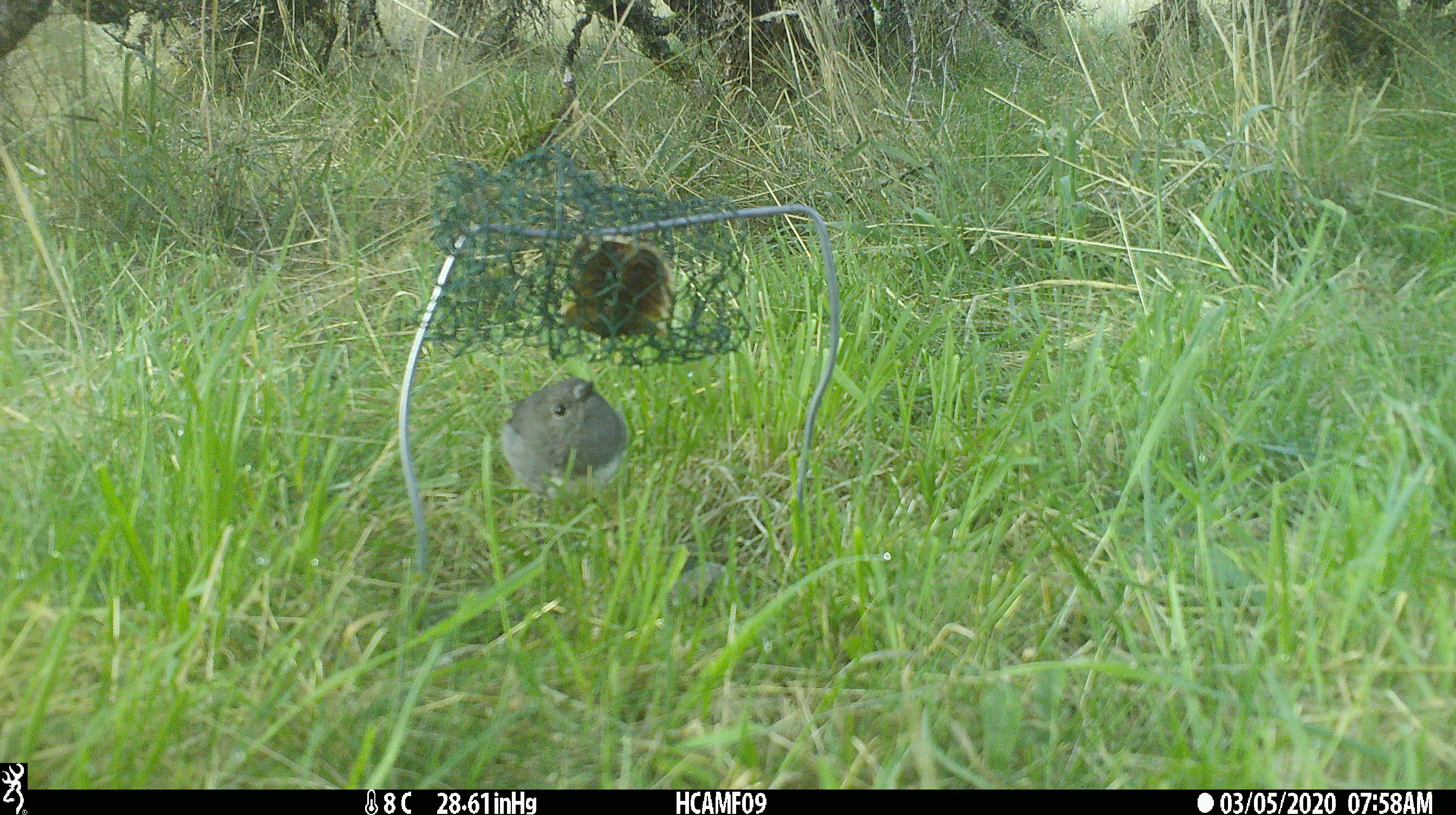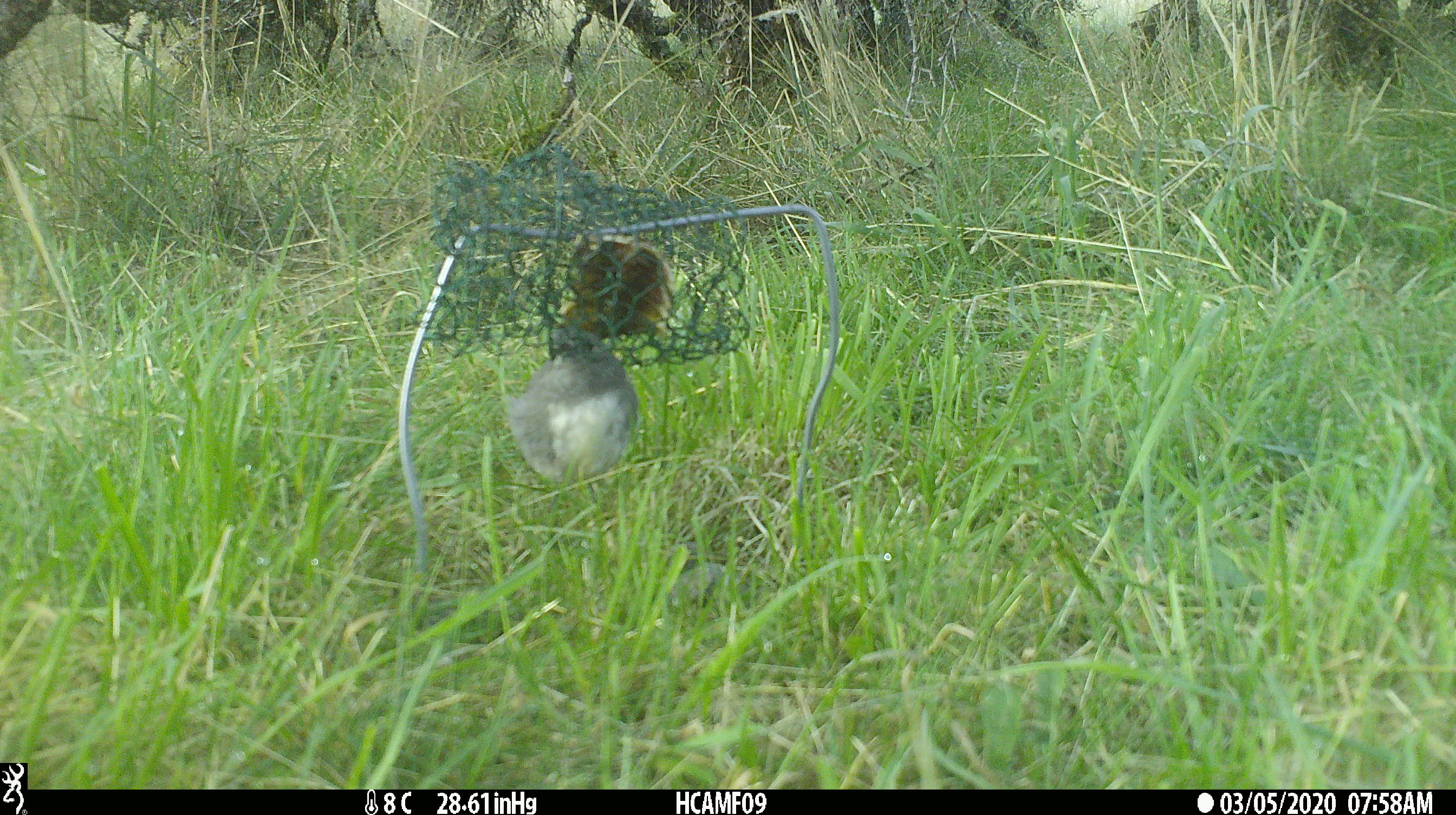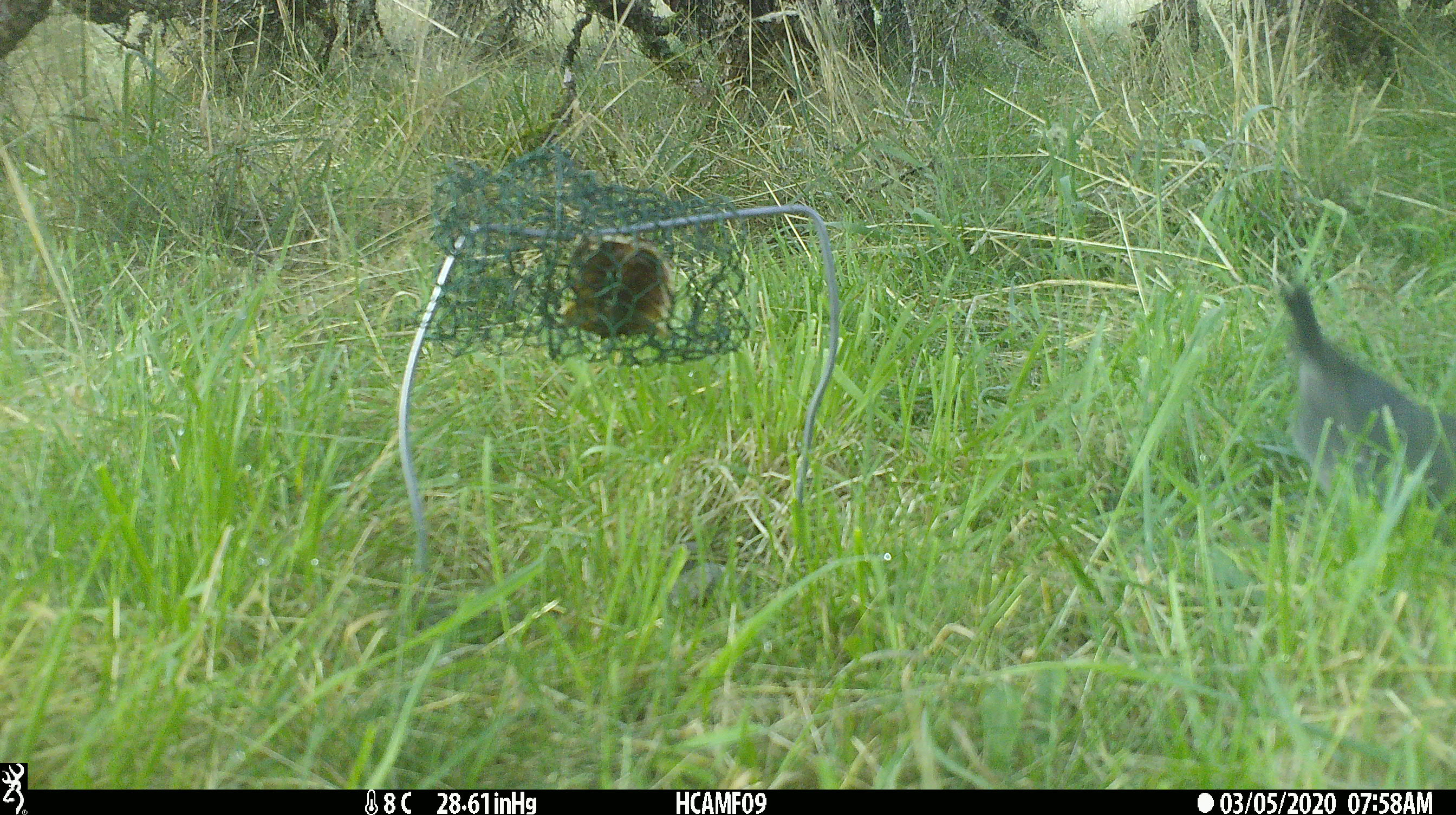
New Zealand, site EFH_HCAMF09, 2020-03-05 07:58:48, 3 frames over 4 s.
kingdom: Animalia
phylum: Chordata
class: Aves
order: Passeriformes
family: Petroicidae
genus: Petroica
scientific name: Petroica australis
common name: new zealand robin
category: robin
Robin (new zealand robin) (Petroica australis).